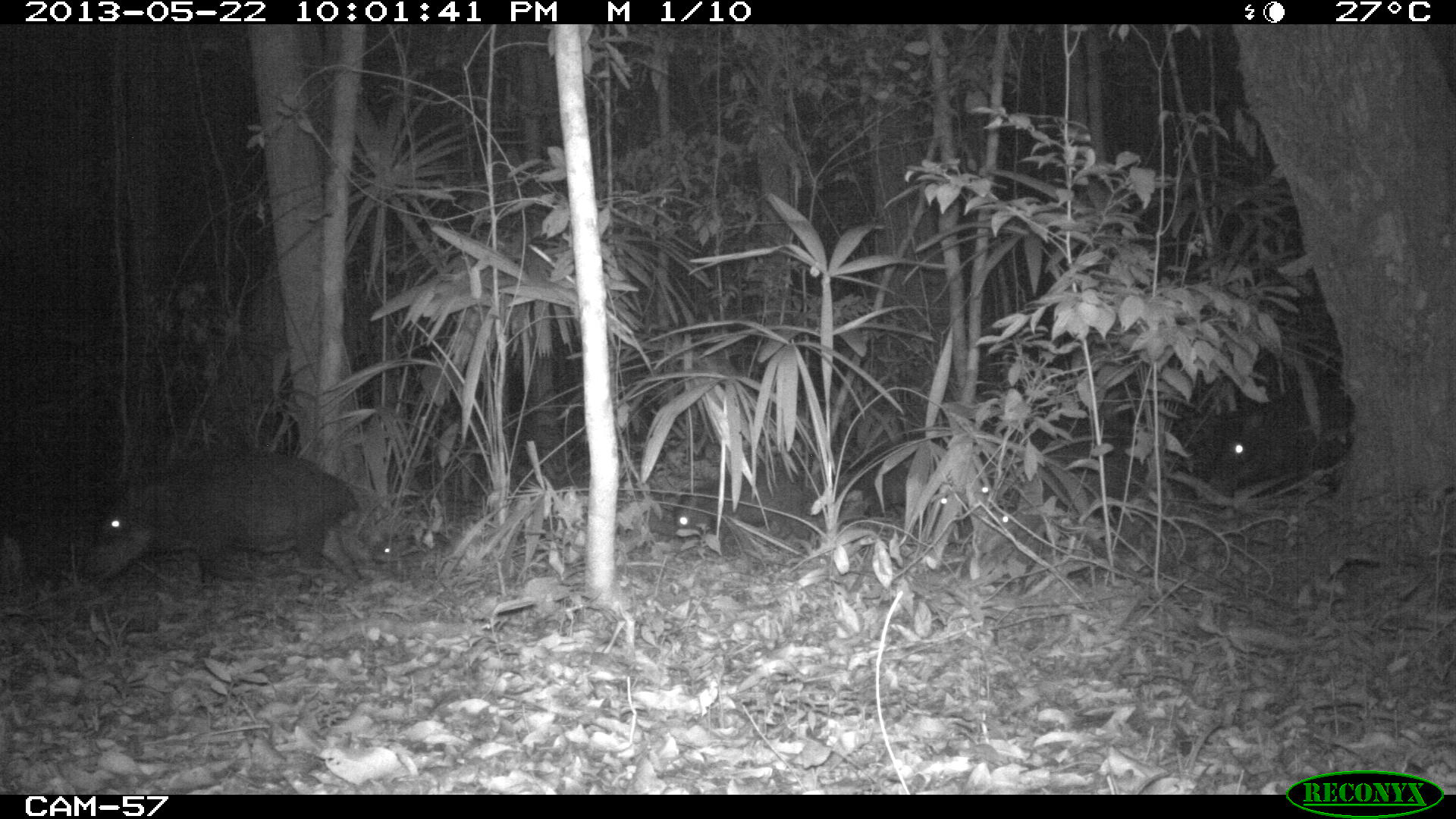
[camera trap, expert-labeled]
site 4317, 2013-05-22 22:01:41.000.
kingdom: Animalia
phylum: Chordata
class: Mammalia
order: Artiodactyla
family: Tayassuidae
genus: Tayassu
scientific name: Tayassu pecari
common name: white-lipped peccary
Tayassu pecari (white-lipped peccary), count 20.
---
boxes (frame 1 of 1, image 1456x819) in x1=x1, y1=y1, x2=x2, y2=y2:
tayassu pecari: x1=81, y1=451, x2=360, y2=593; x1=1209, y1=397, x2=1353, y2=493; x1=674, y1=472, x2=812, y2=555; x1=860, y1=452, x2=947, y2=516